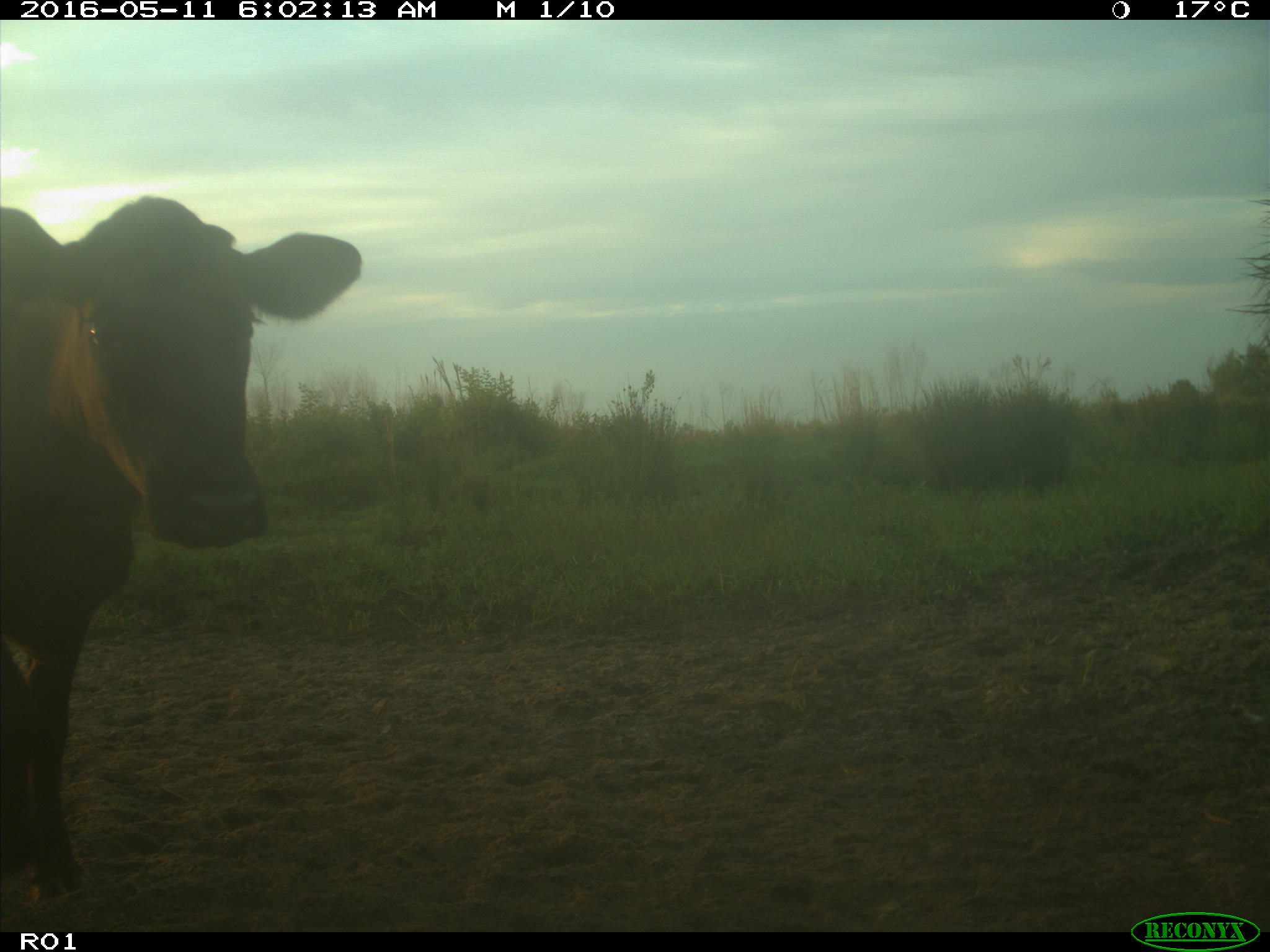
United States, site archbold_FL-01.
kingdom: Animalia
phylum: Chordata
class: Mammalia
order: Artiodactyla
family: Bovidae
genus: Bos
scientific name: Bos taurus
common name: domestic cow